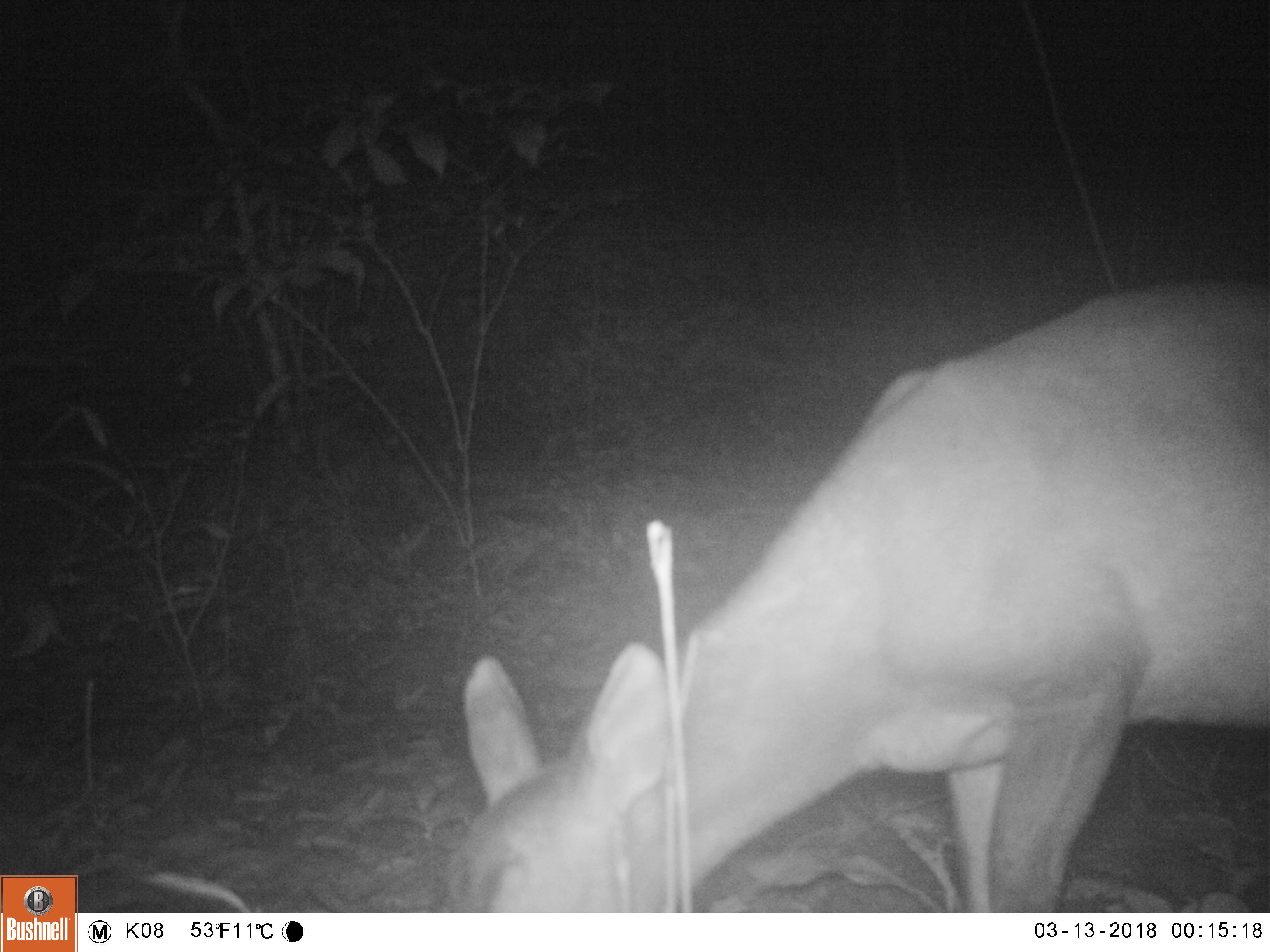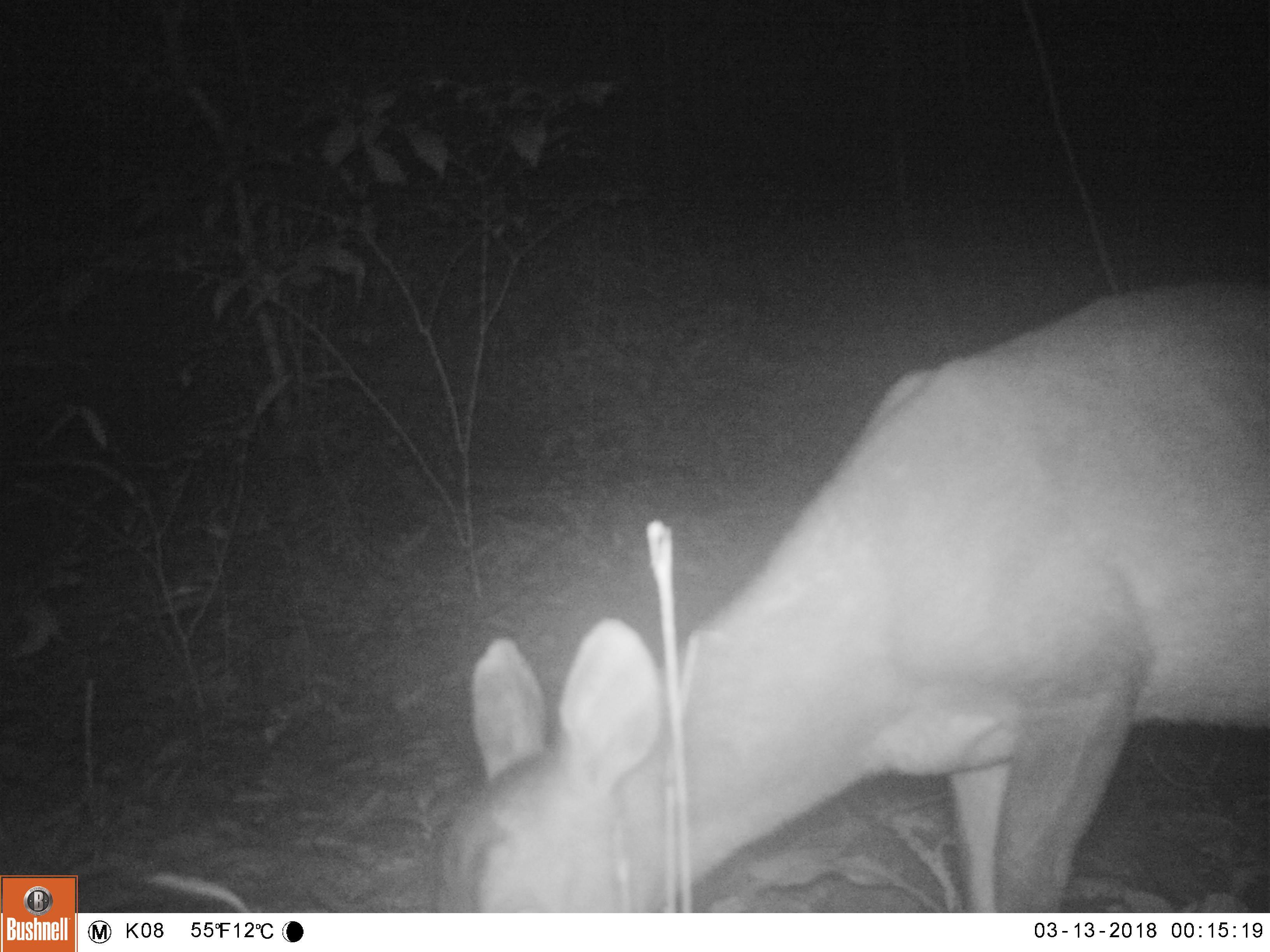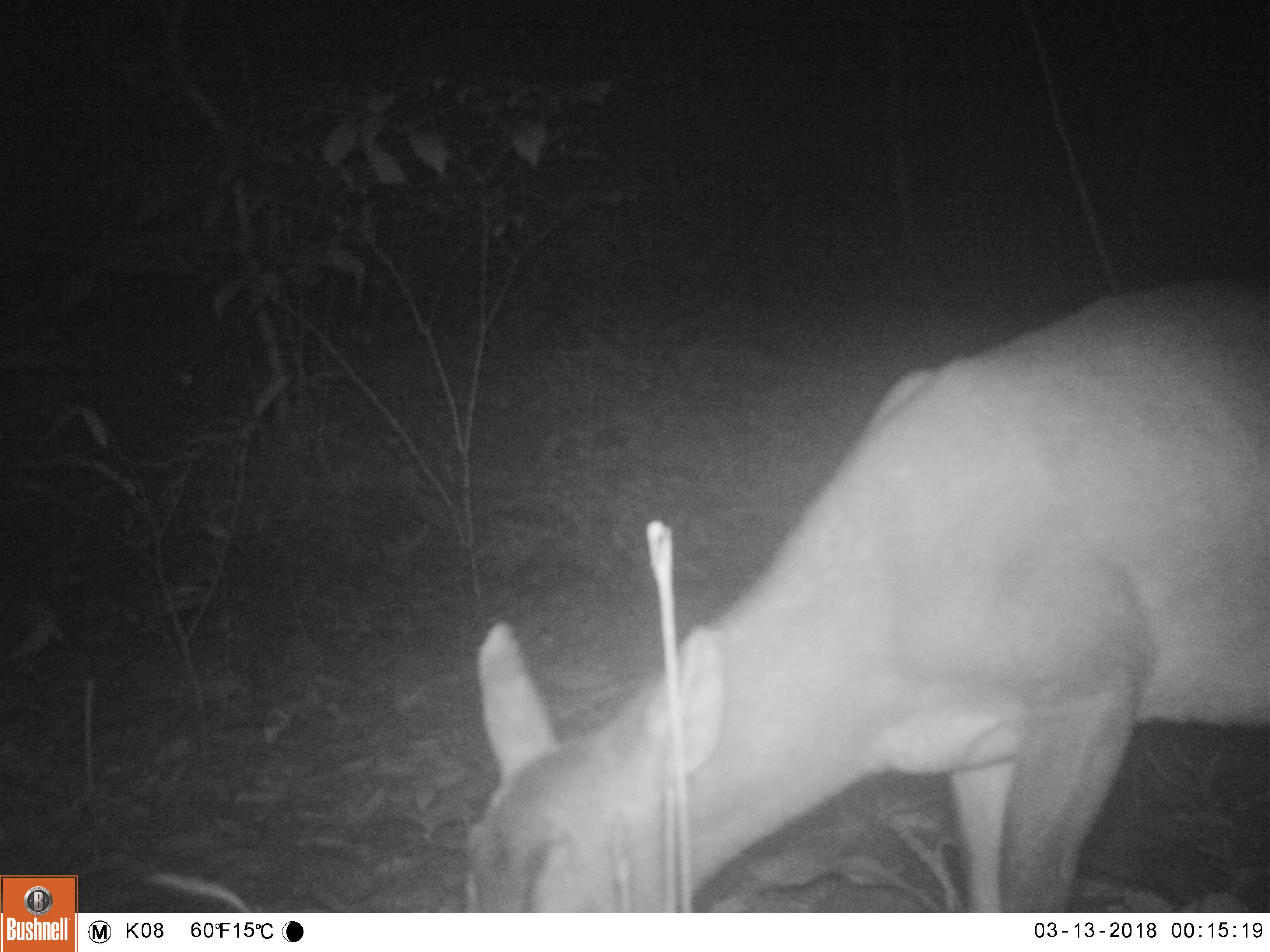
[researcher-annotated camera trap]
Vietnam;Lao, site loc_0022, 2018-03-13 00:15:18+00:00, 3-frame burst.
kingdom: Animalia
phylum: Chordata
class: Mammalia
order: Artiodactyla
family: Cervidae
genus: Muntiacus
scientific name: Muntiacus vuquangensis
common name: large-antlered muntjac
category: large antlered muntjac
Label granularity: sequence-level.